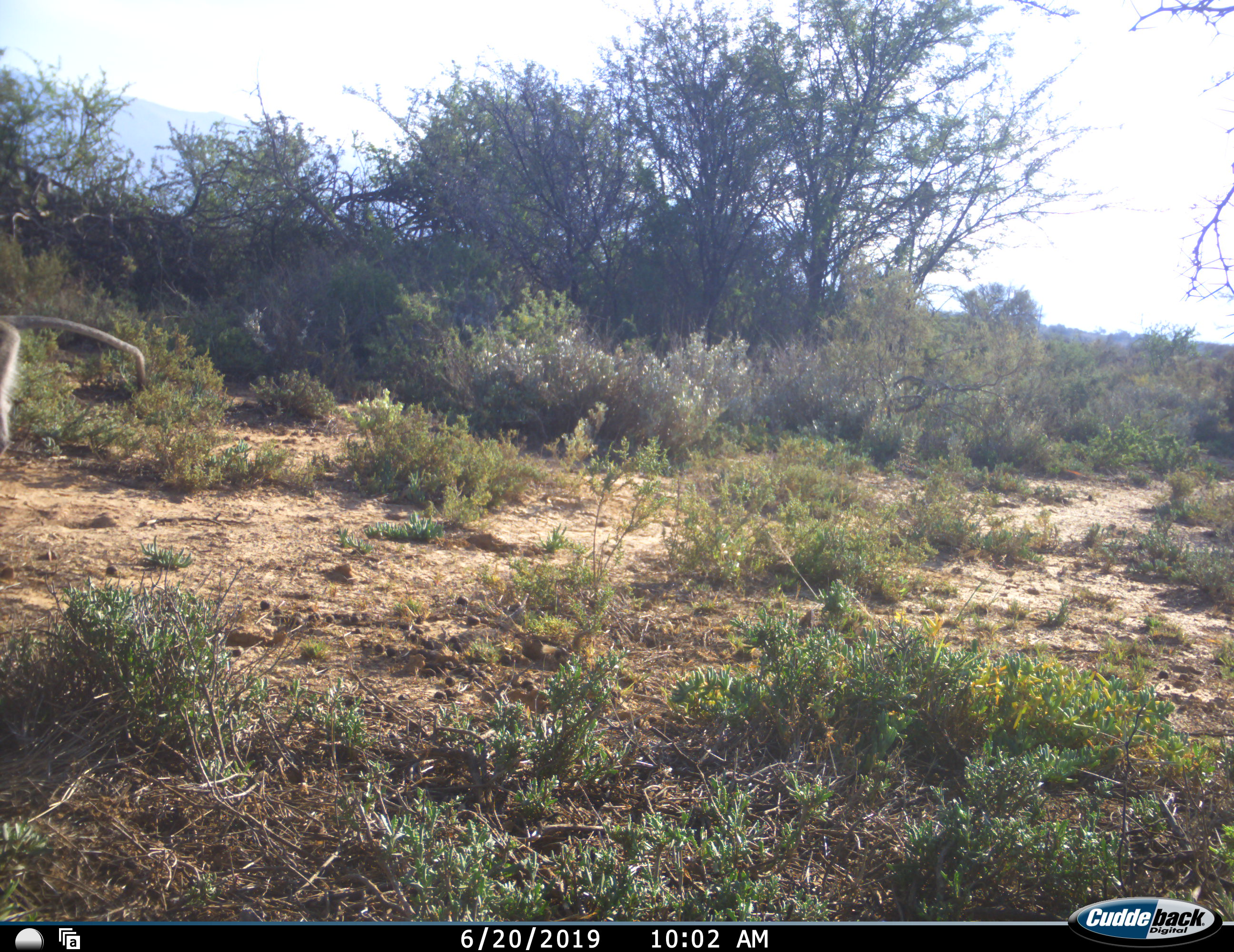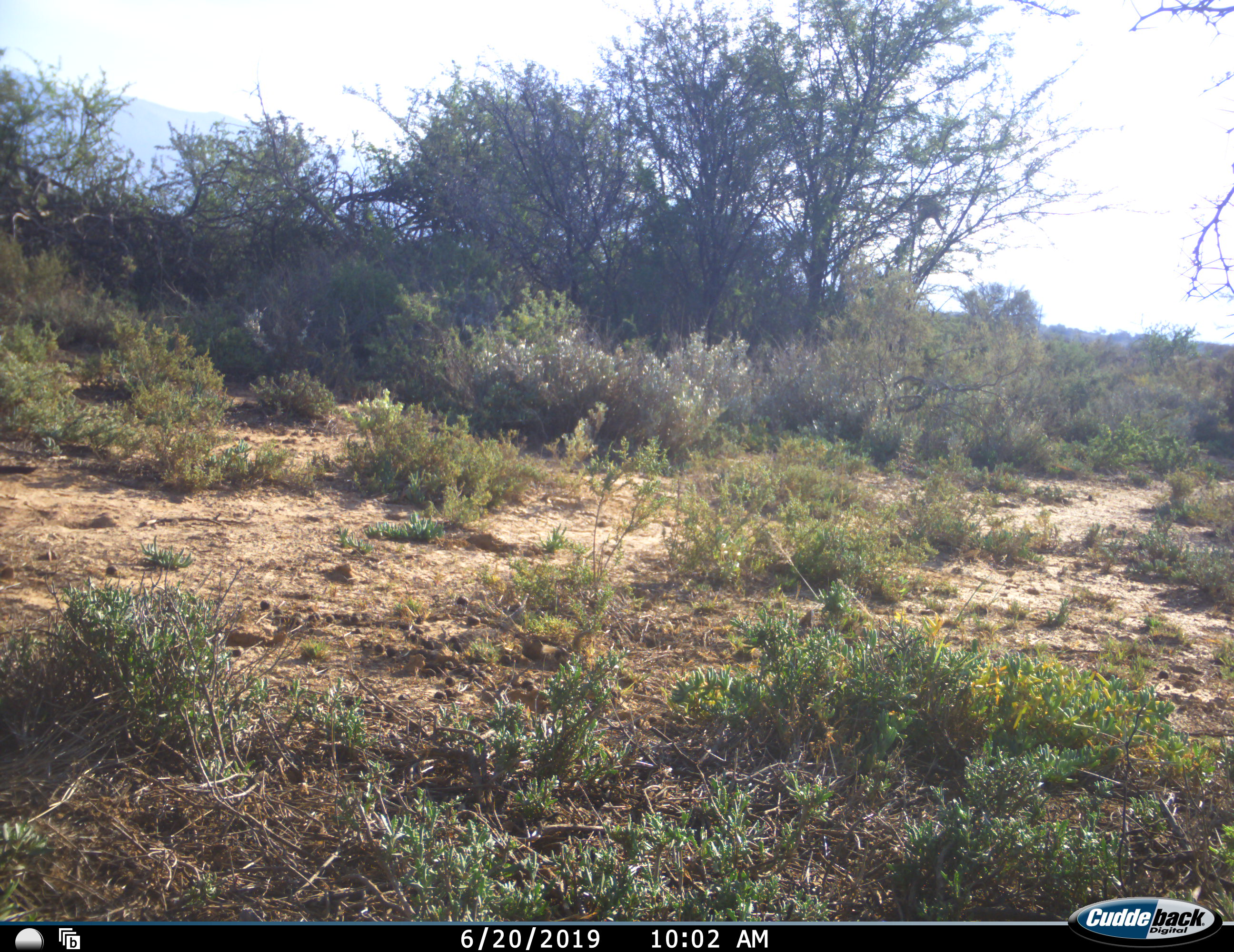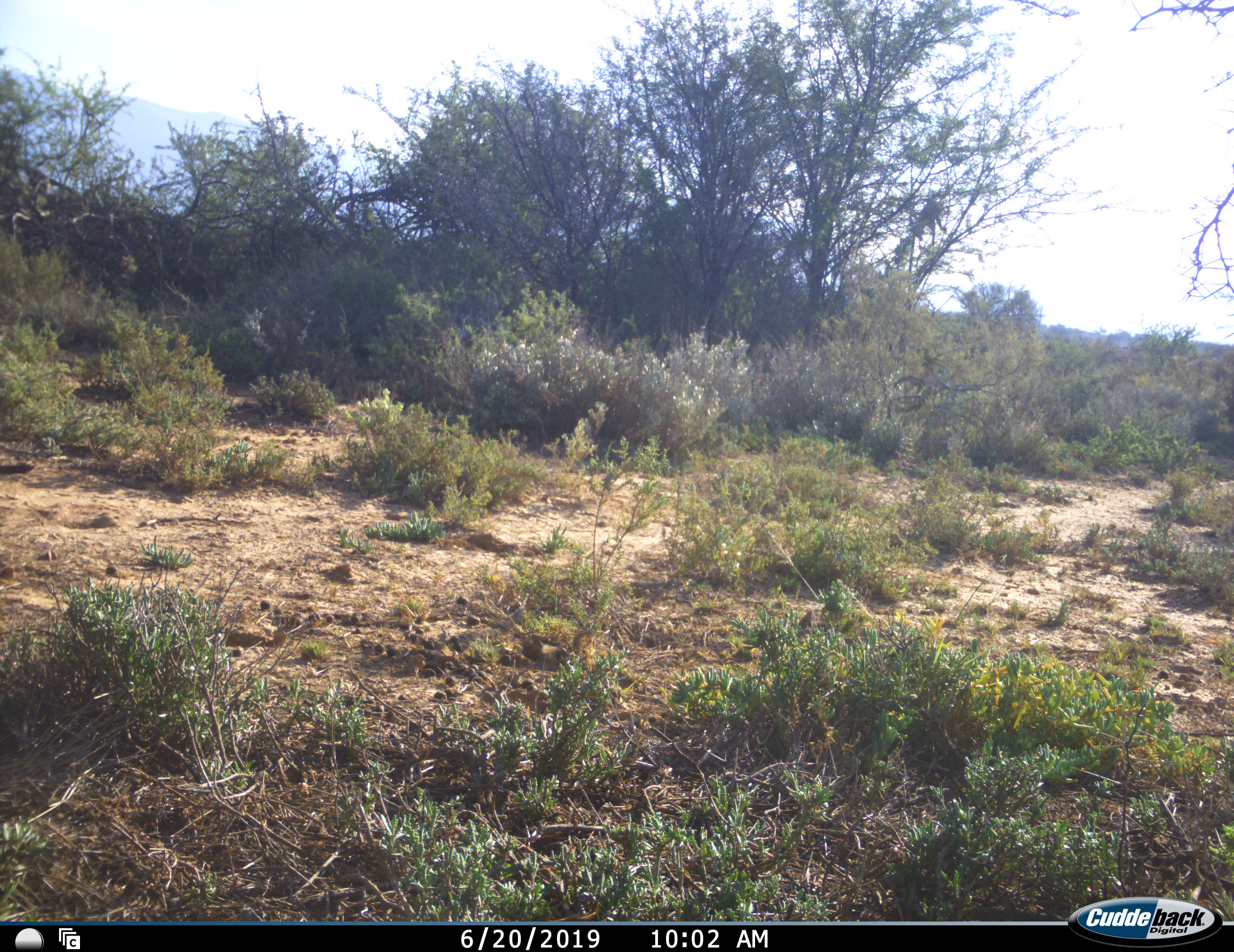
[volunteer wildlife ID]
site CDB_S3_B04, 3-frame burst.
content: unidentified animal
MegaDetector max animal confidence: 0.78